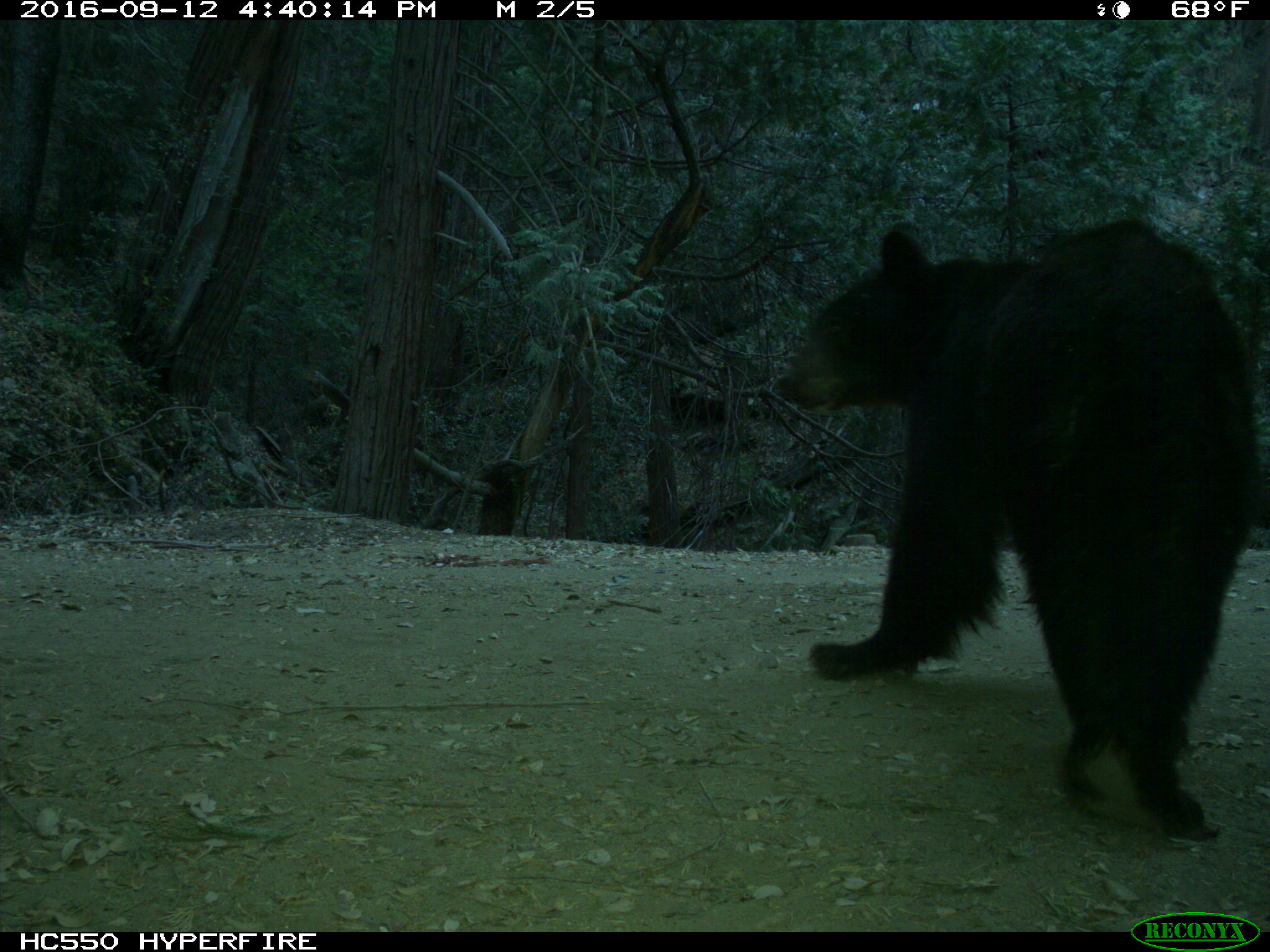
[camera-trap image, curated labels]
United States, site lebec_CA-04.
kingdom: Animalia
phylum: Chordata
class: Mammalia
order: Carnivora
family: Ursidae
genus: Ursus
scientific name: Ursus americanus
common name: american black bear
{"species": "Ursus americanus (american black bear)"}